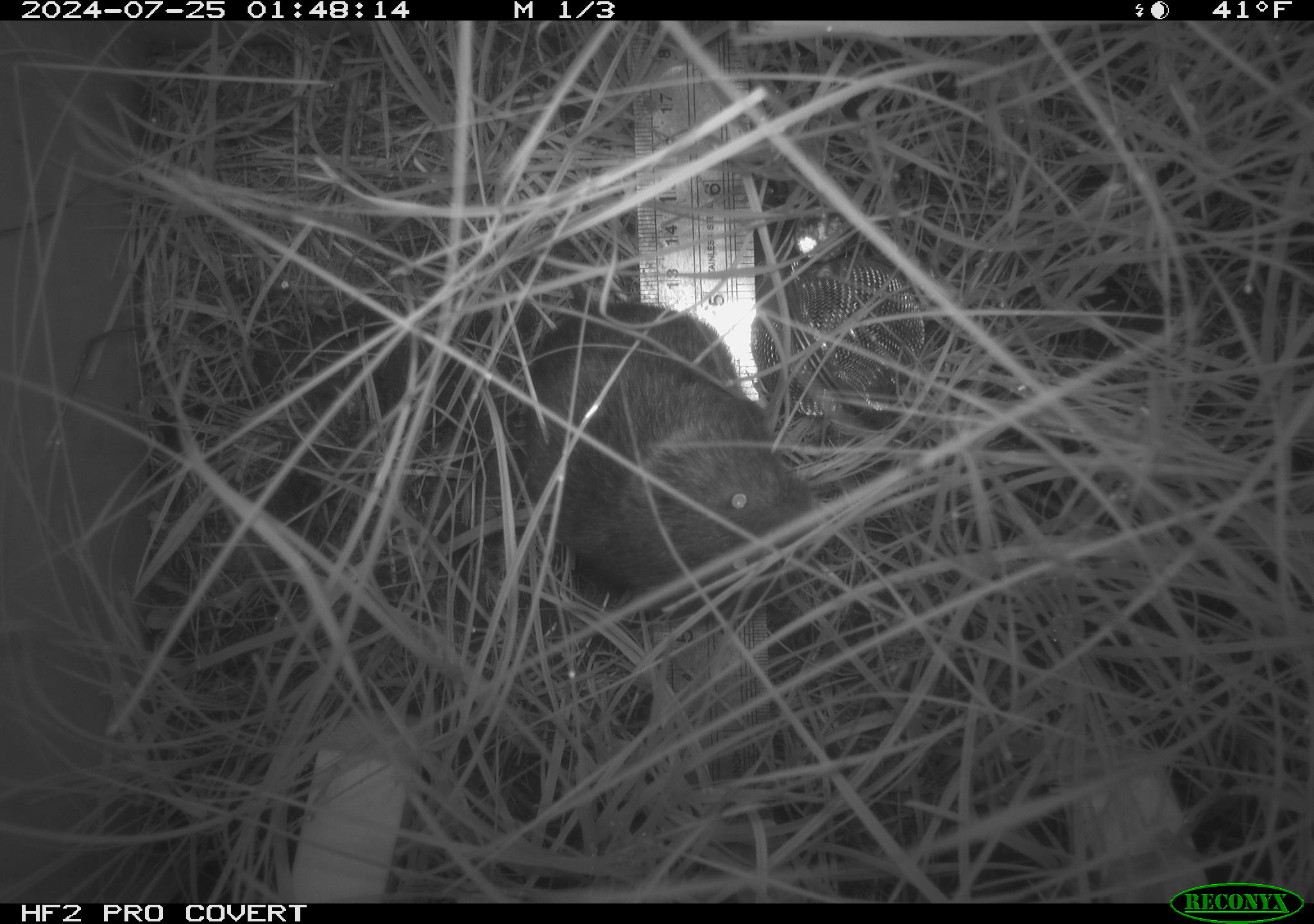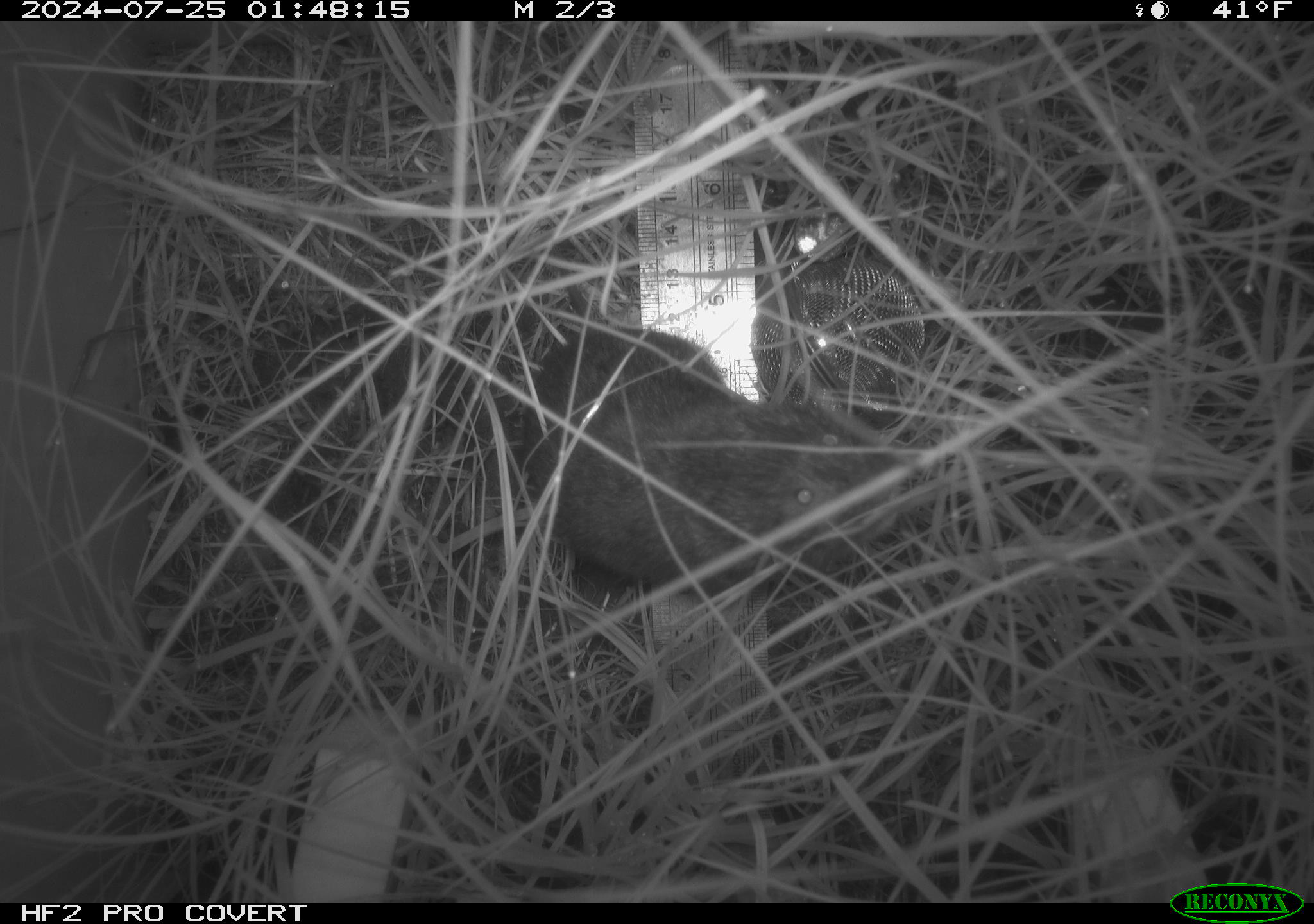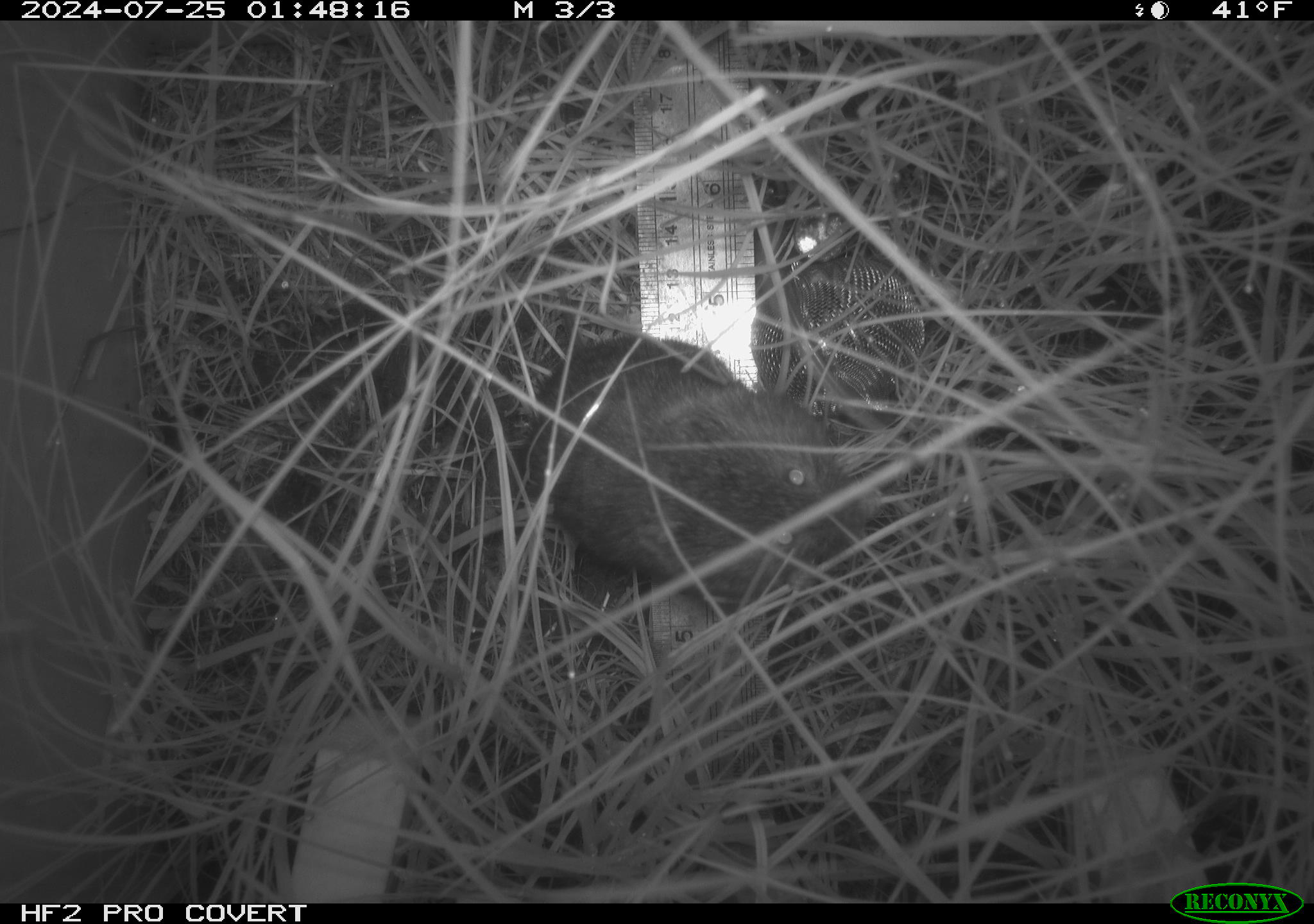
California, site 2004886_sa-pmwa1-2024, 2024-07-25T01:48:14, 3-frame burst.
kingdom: Animalia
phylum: Chordata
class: Mammalia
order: Rodentia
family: Cricetidae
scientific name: Arvicolinae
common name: voles, lemmings, and muskrats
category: arvicolinae subfamily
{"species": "arvicolinae subfamily (voles, lemmings, and muskrats) (Arvicolinae)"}